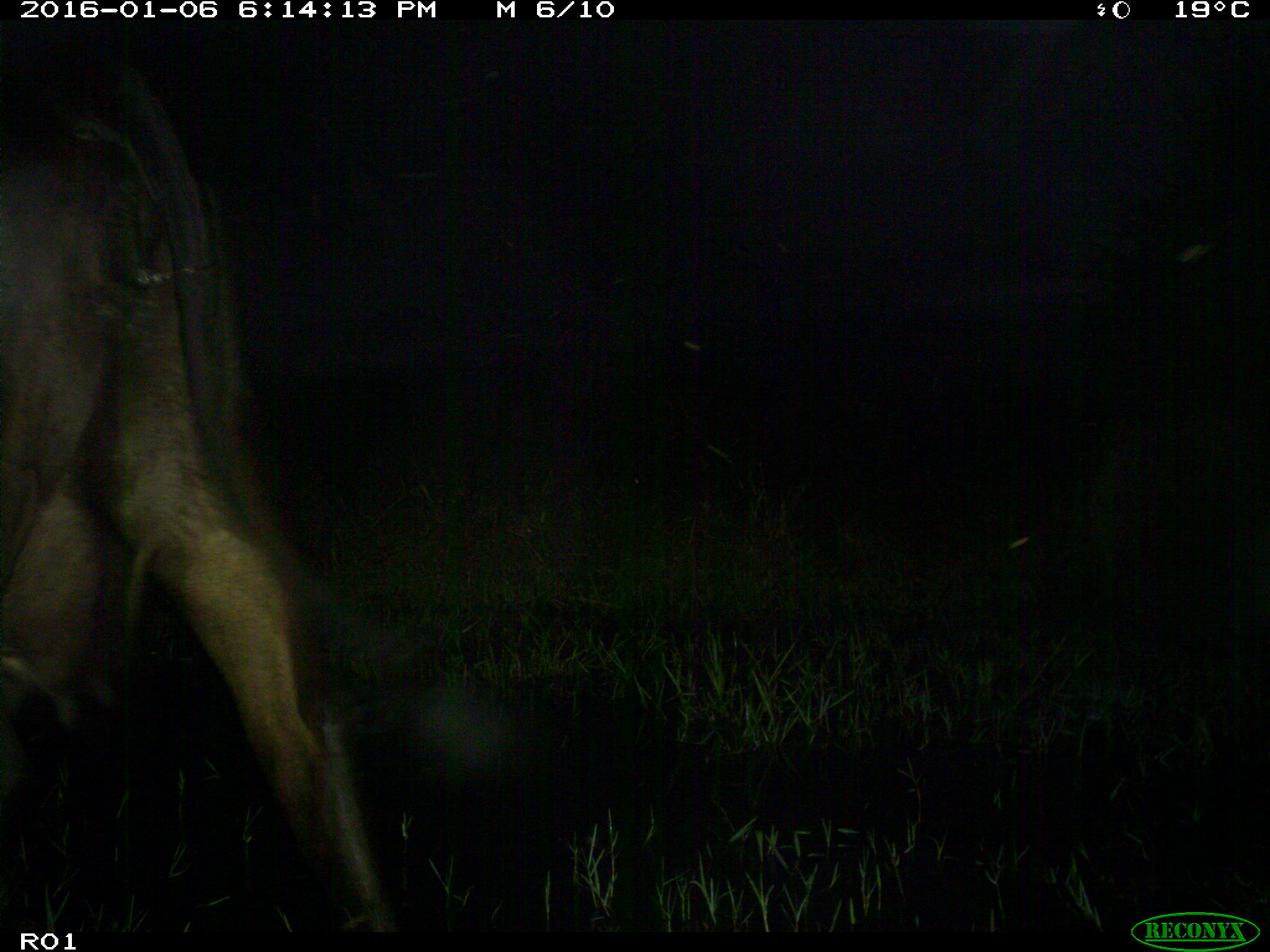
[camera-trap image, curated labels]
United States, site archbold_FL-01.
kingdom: Animalia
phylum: Chordata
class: Mammalia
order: Artiodactyla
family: Bovidae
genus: Bos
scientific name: Bos taurus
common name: domestic cow